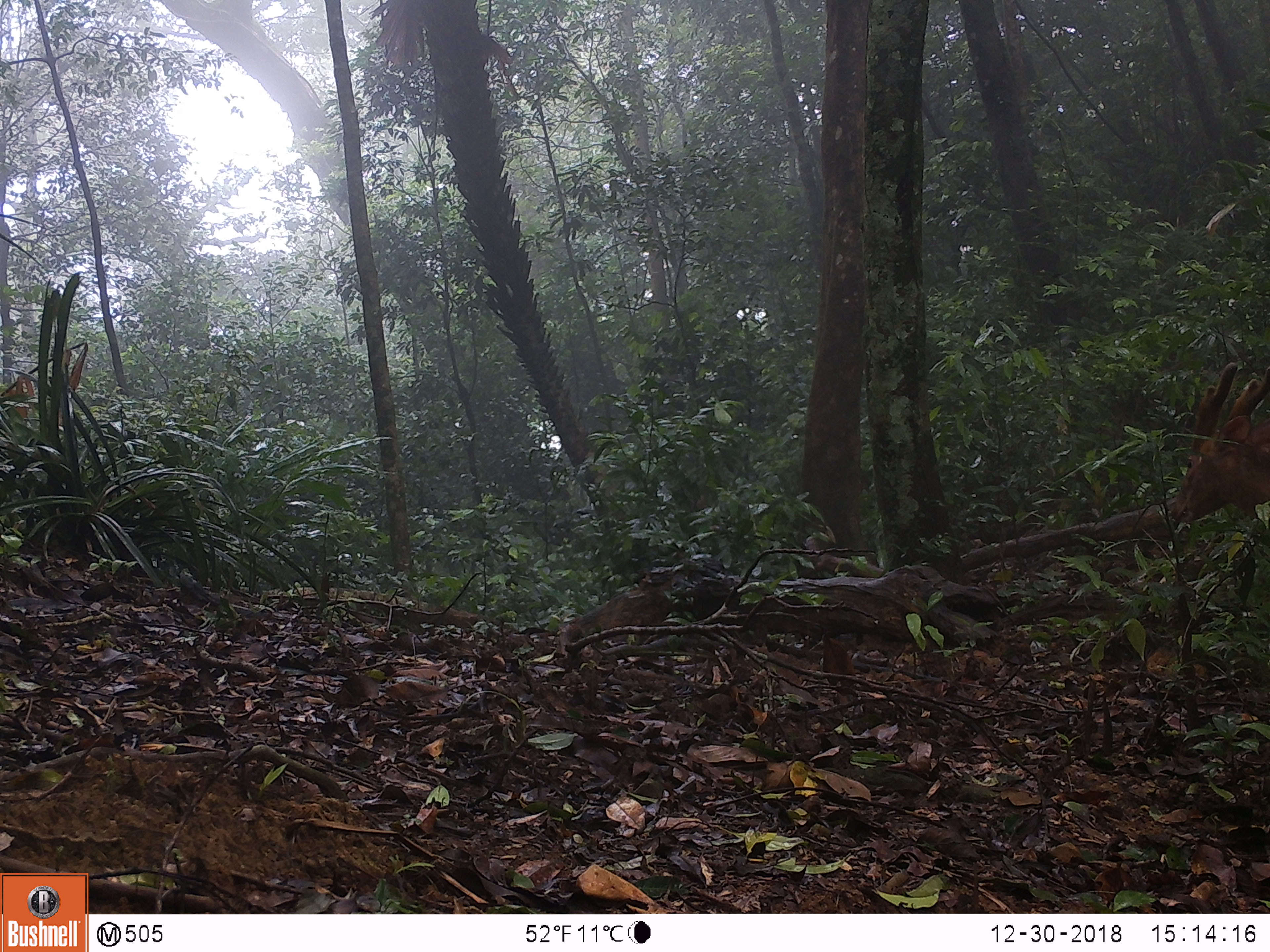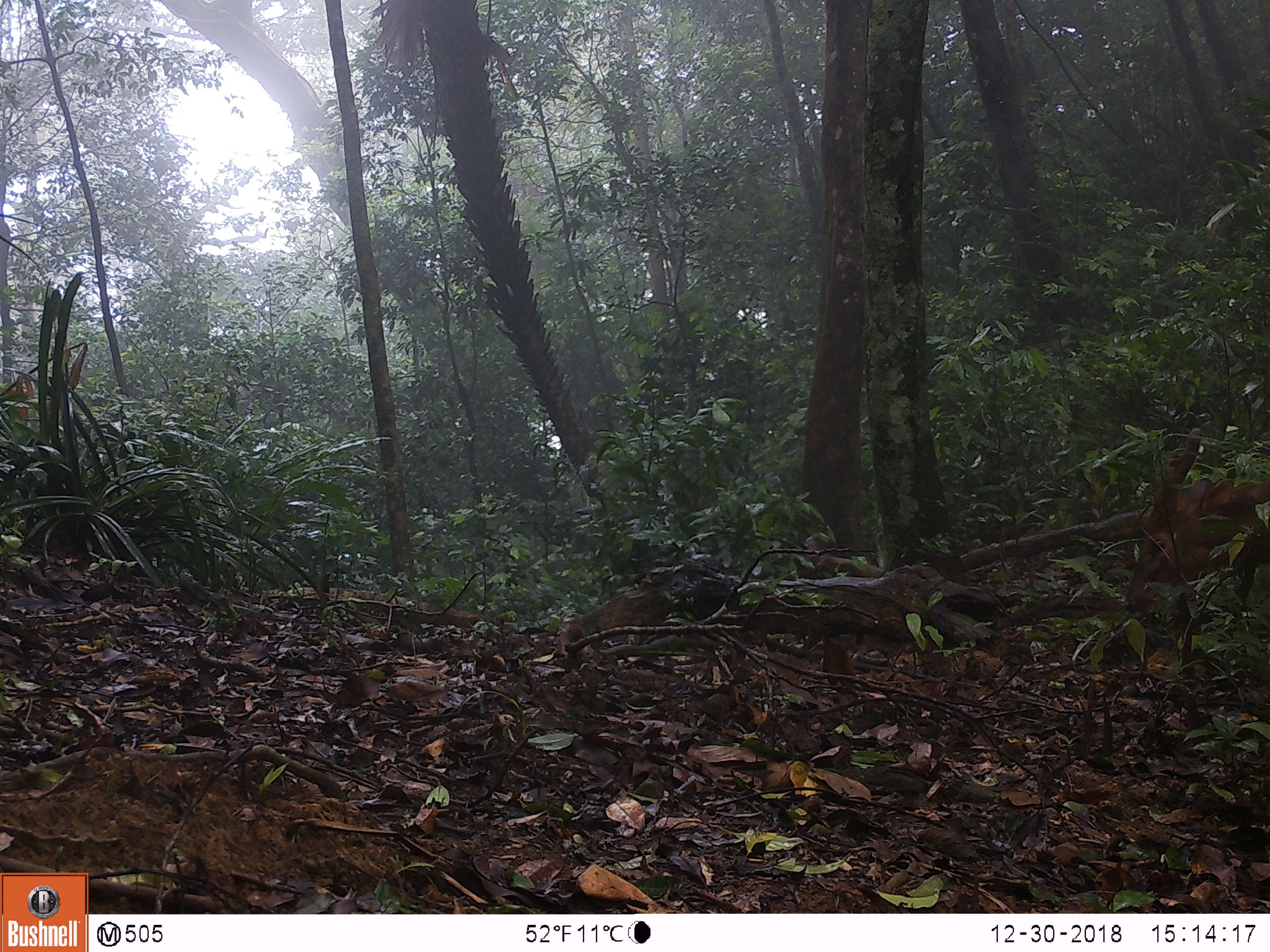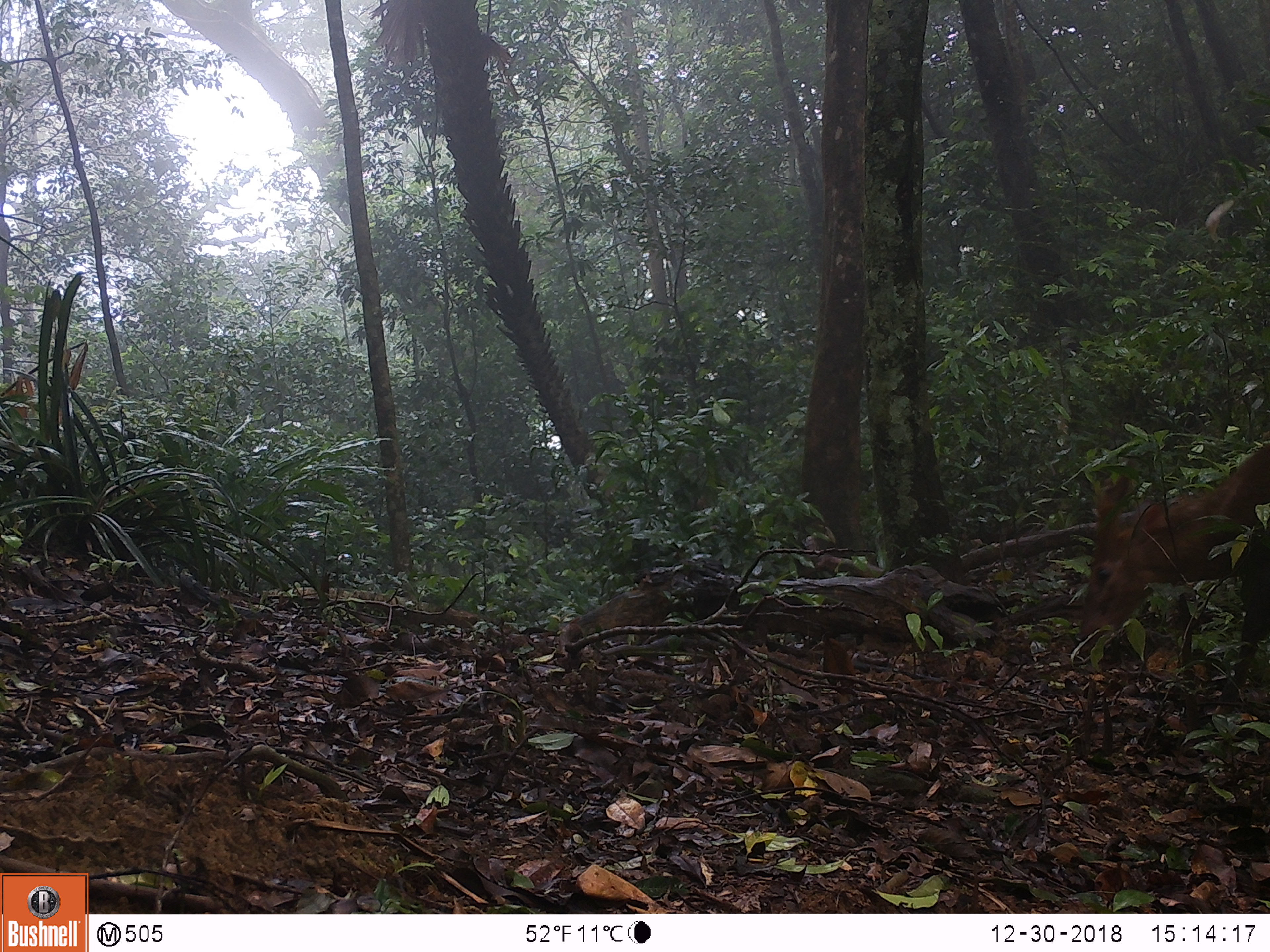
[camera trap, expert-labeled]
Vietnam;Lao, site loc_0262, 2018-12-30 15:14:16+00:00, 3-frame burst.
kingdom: Animalia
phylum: Chordata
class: Mammalia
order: Artiodactyla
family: Cervidae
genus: Muntiacus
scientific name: Muntiacus vuquangensis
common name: large-antlered muntjac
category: large antlered muntjac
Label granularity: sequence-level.